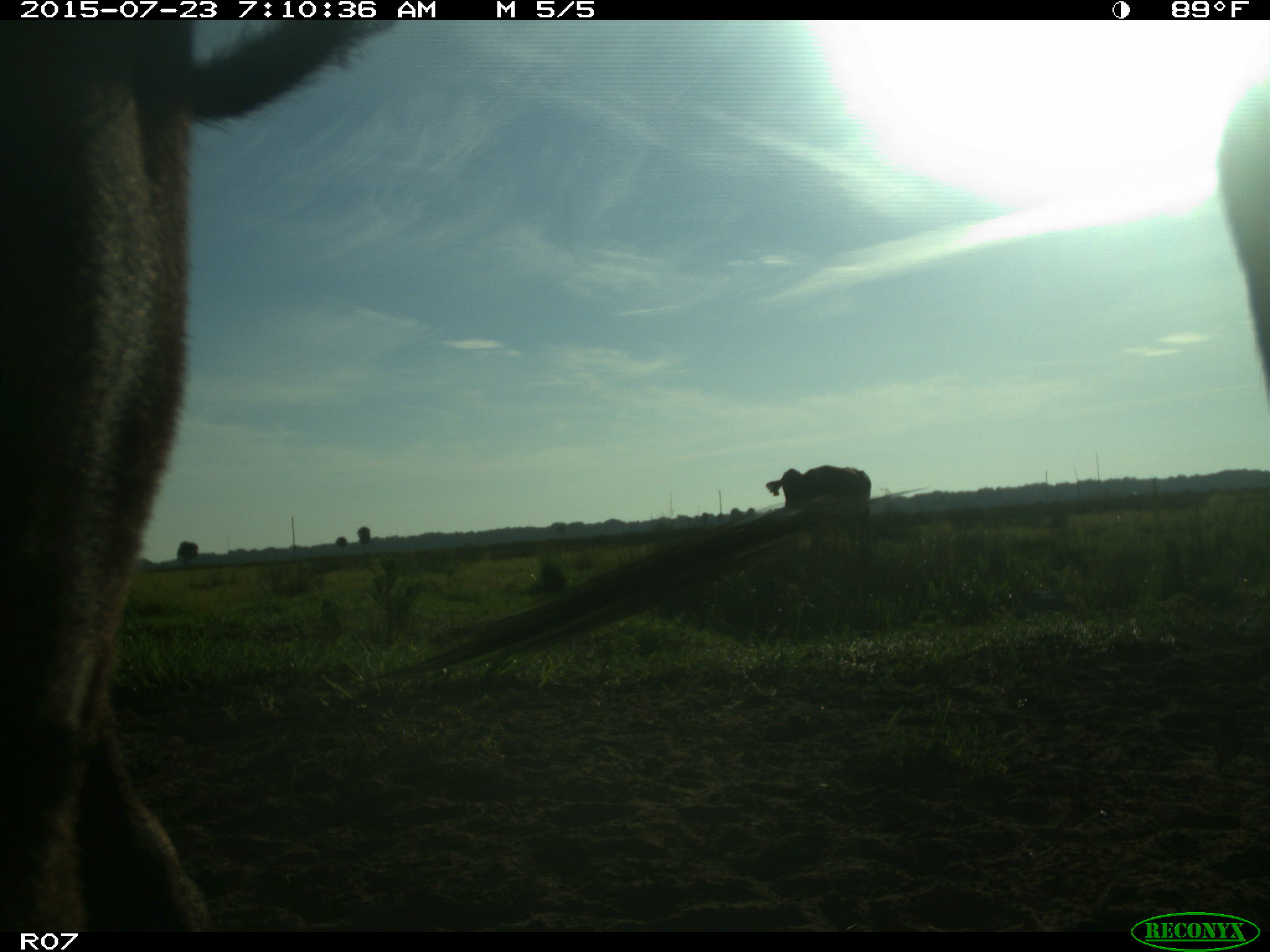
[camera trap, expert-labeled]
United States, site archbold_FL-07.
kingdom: Animalia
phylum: Chordata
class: Mammalia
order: Artiodactyla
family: Bovidae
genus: Bos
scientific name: Bos taurus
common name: domestic cow